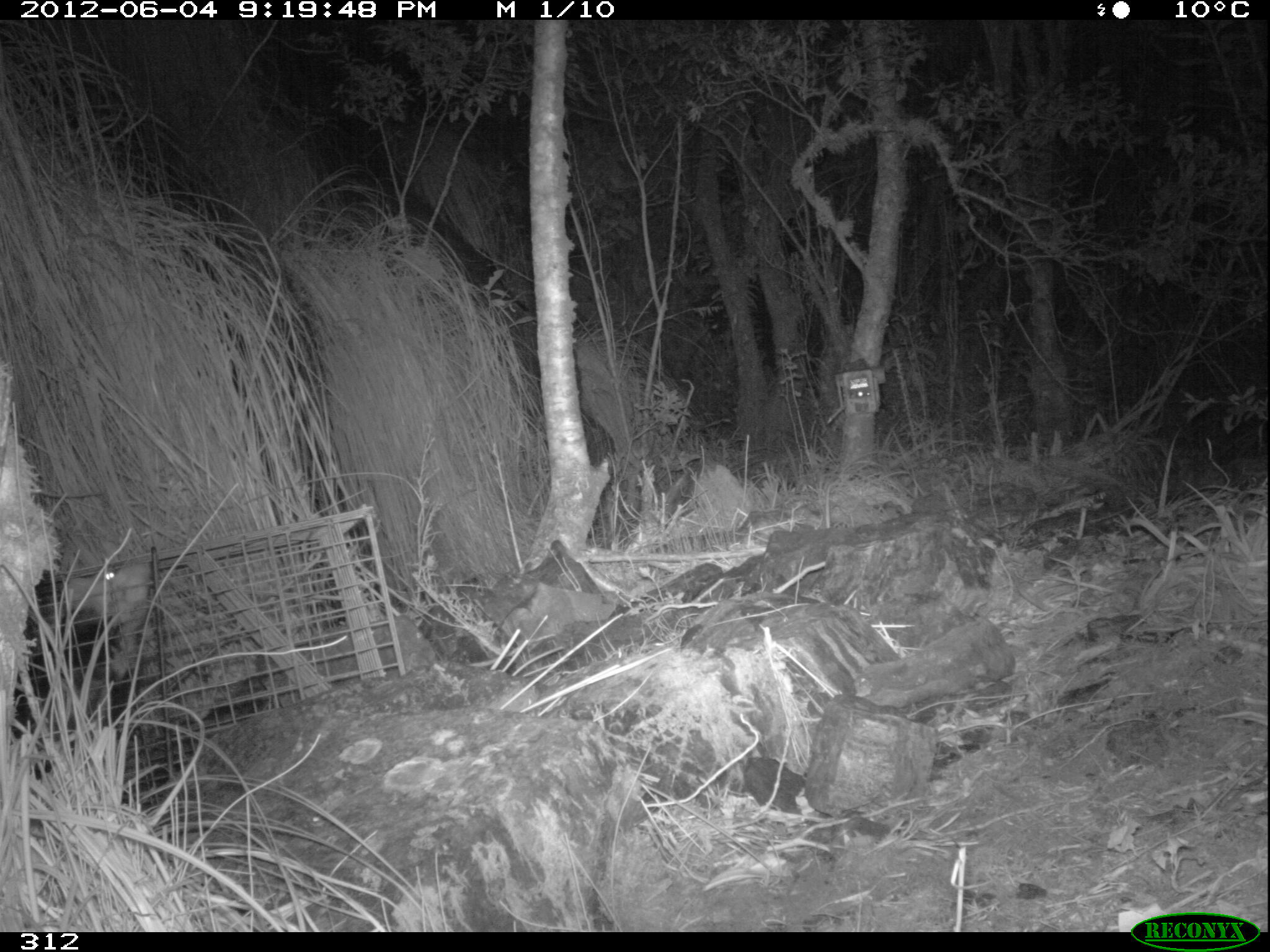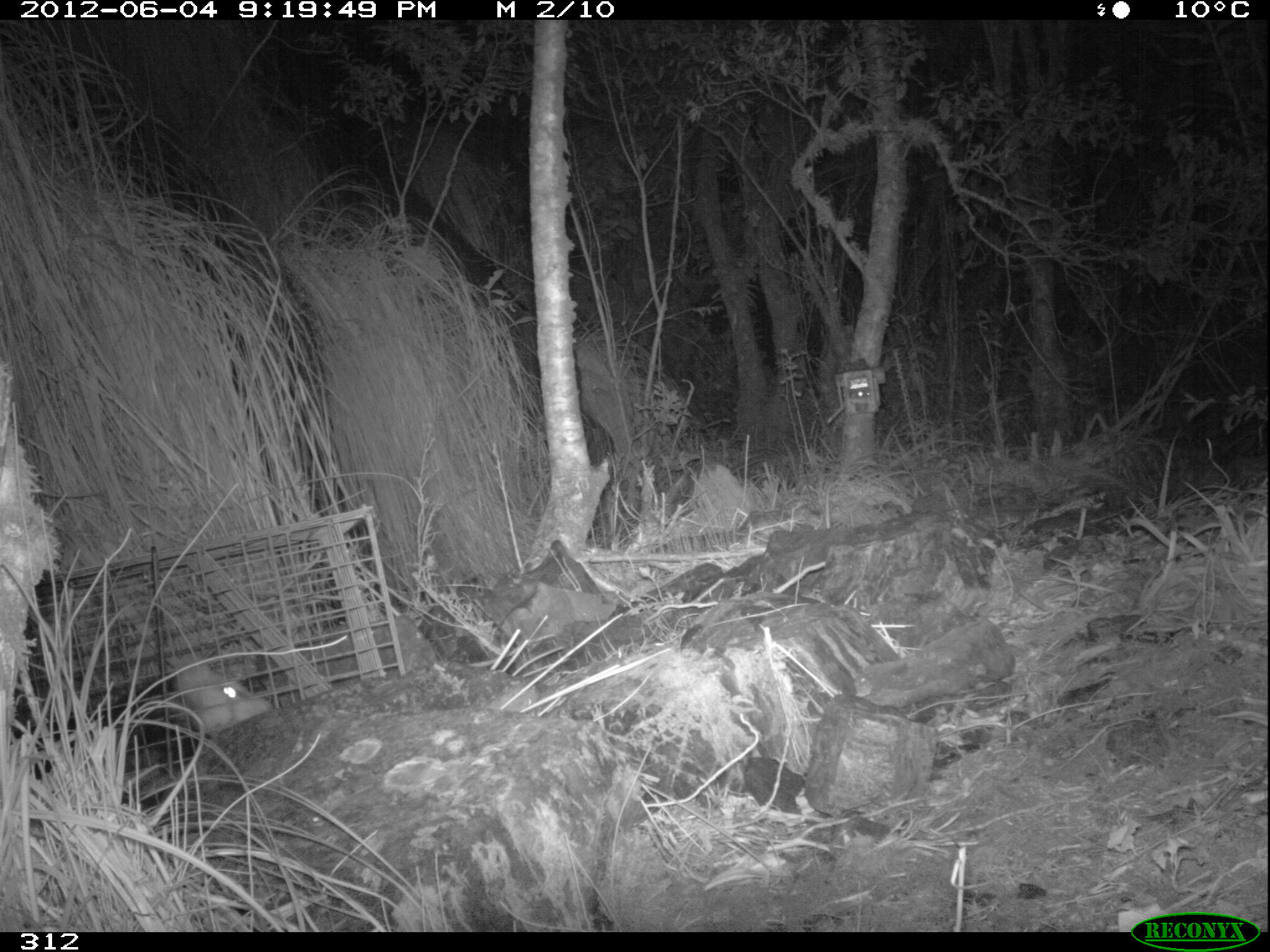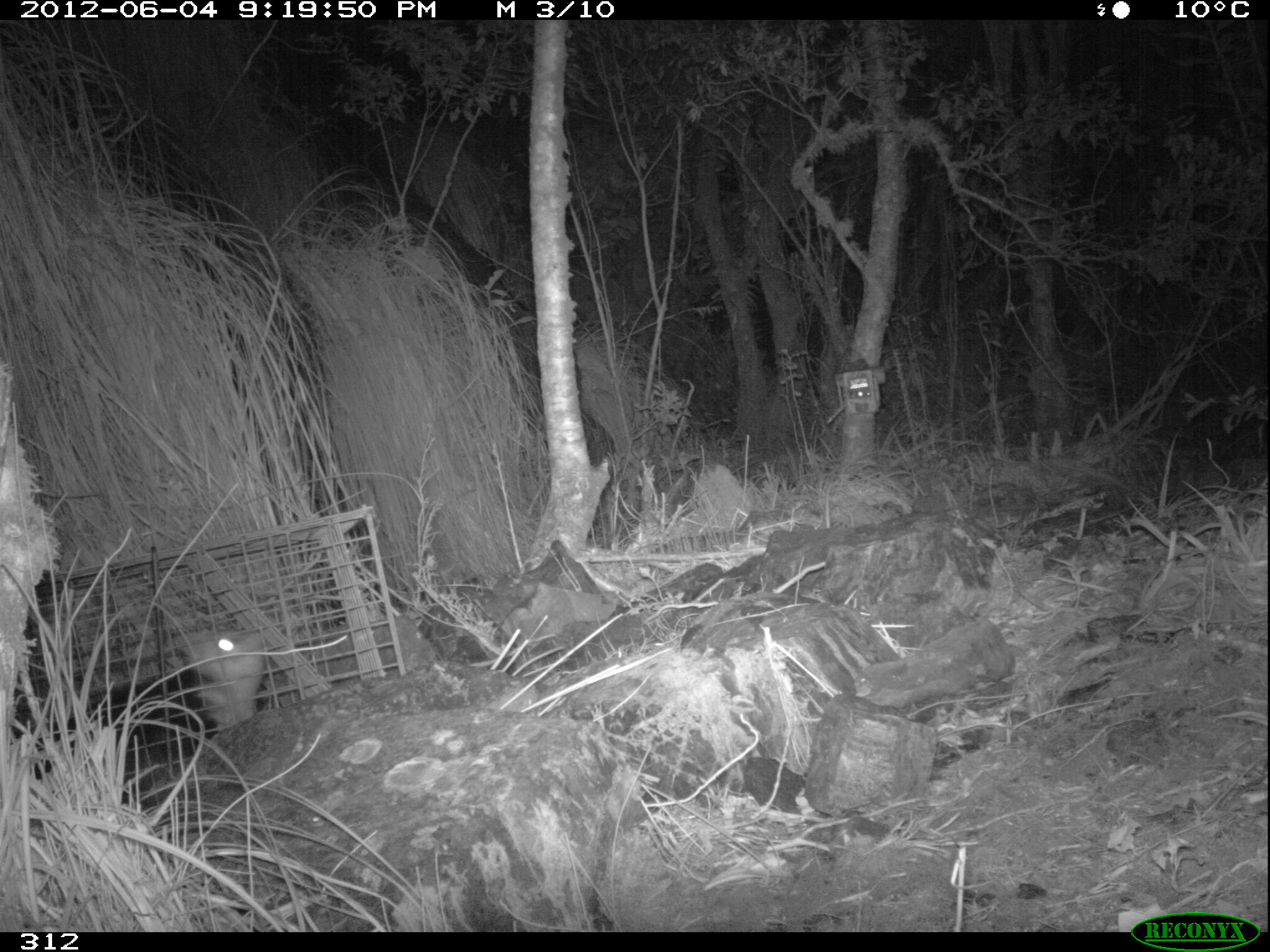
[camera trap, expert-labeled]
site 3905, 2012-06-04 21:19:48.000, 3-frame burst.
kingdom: Animalia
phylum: Chordata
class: Mammalia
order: Didelphimorphia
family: Didelphidae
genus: Didelphis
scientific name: Didelphis pernigra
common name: andean white-eared opossum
Didelphis pernigra (andean white-eared opossum).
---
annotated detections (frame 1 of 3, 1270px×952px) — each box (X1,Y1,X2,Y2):
didelphis pernigra: (57,554,160,686)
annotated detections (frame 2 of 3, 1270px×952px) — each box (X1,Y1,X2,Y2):
didelphis pernigra: (155,647,277,735)